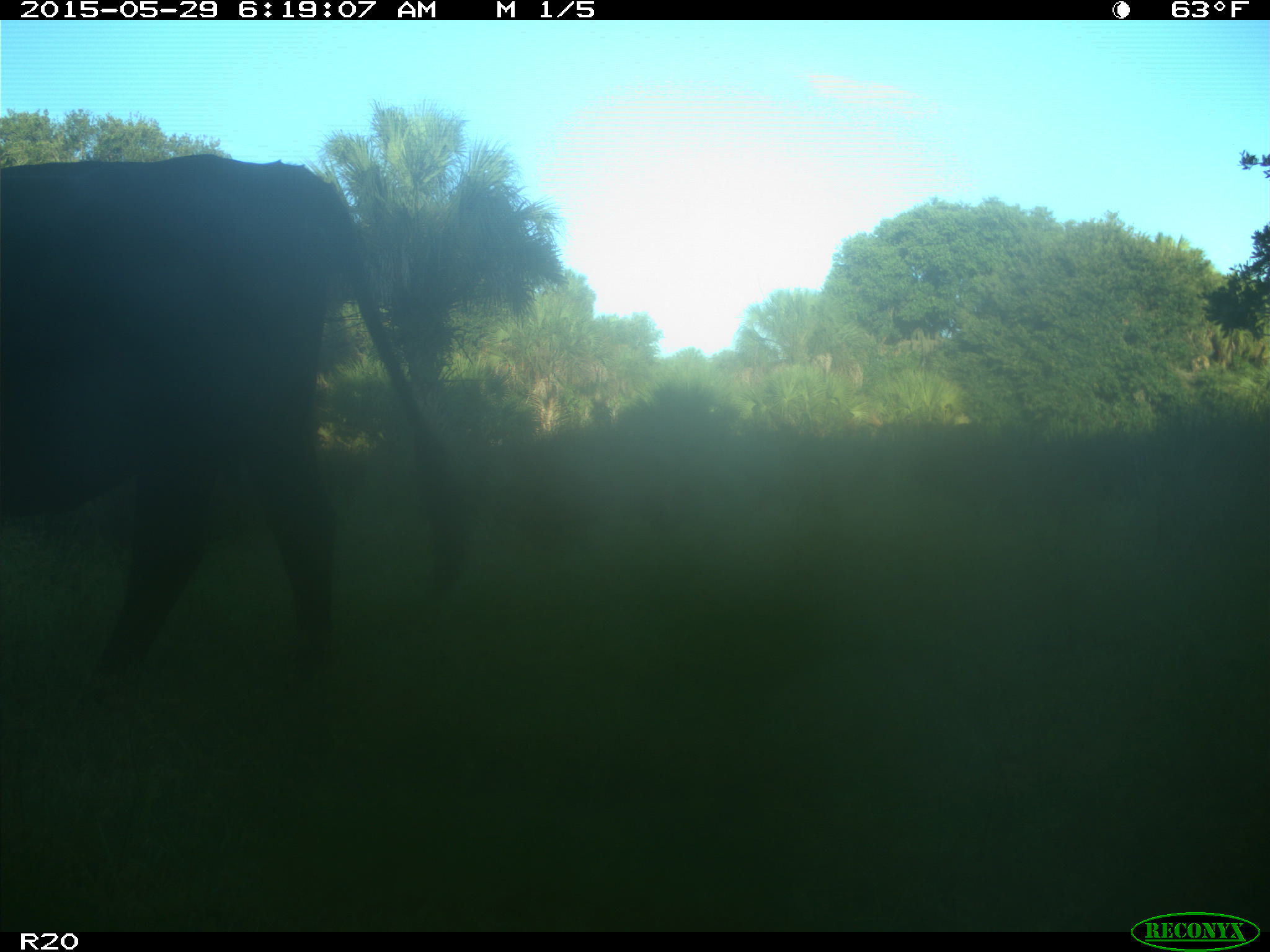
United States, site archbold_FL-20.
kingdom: Animalia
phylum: Chordata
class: Mammalia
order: Artiodactyla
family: Bovidae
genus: Bos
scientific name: Bos taurus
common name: domestic cow